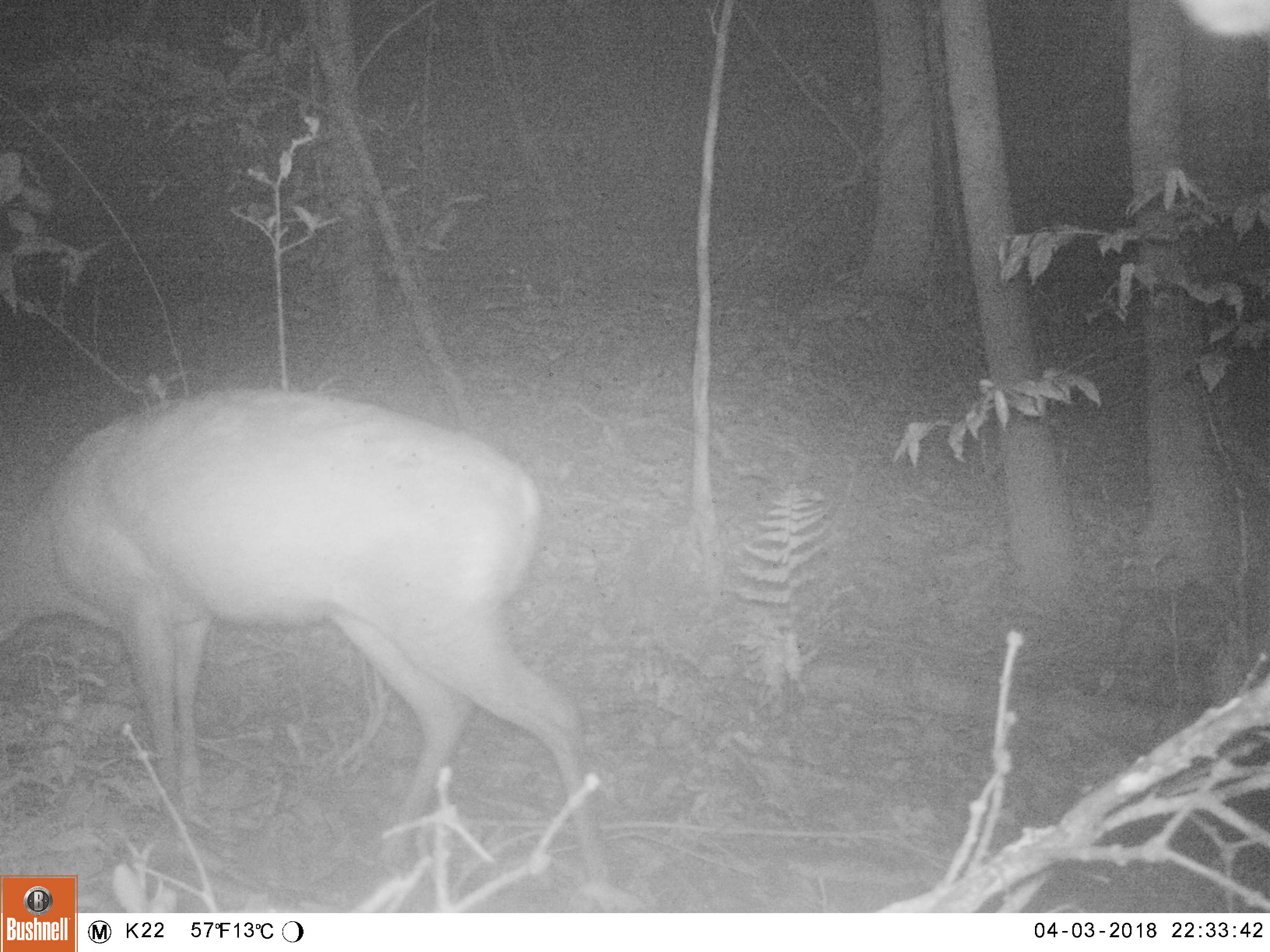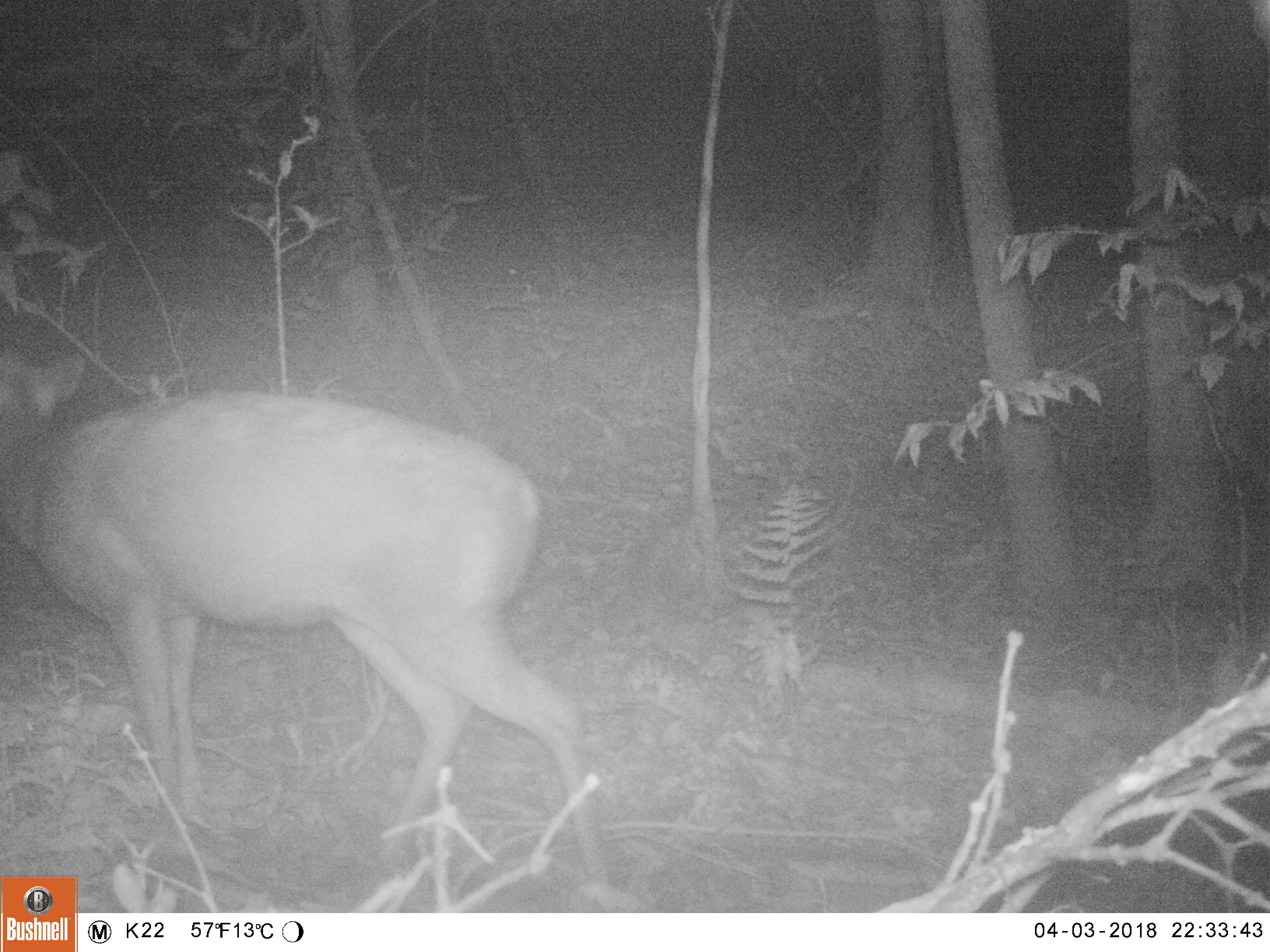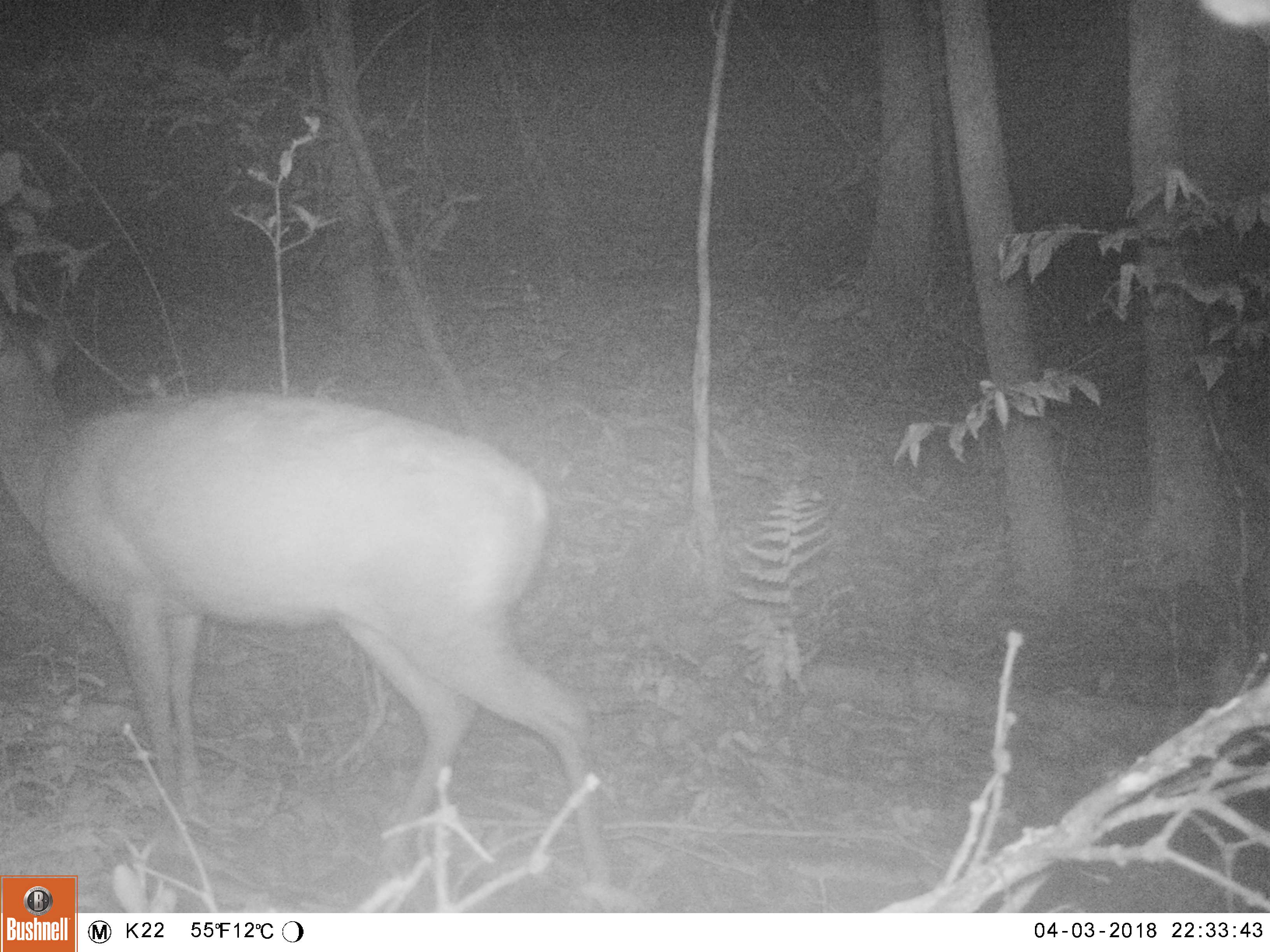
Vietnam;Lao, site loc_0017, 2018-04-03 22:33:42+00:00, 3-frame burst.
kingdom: Animalia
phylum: Chordata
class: Mammalia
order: Artiodactyla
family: Cervidae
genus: Muntiacus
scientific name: Muntiacus rooseveltorum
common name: roosevelt's muntjac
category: roosevelts muntjac group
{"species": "roosevelts muntjac group (roosevelt's muntjac) (Muntiacus rooseveltorum)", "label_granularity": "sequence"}